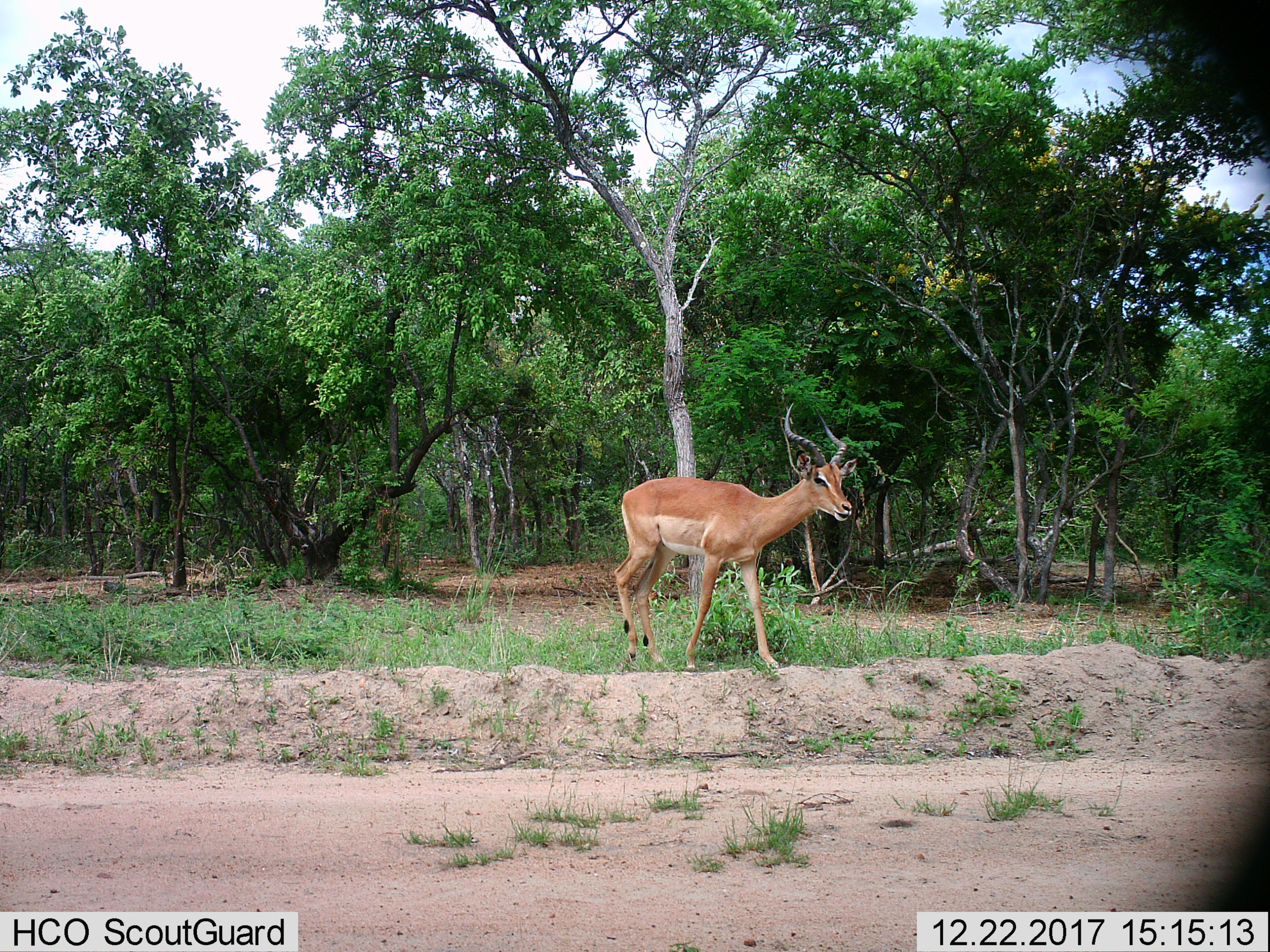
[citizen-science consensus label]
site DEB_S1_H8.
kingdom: Animalia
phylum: Chordata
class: Mammalia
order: Artiodactyla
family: Bovidae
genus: Aepyceros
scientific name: Aepyceros melampus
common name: impala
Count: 1.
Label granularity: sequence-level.